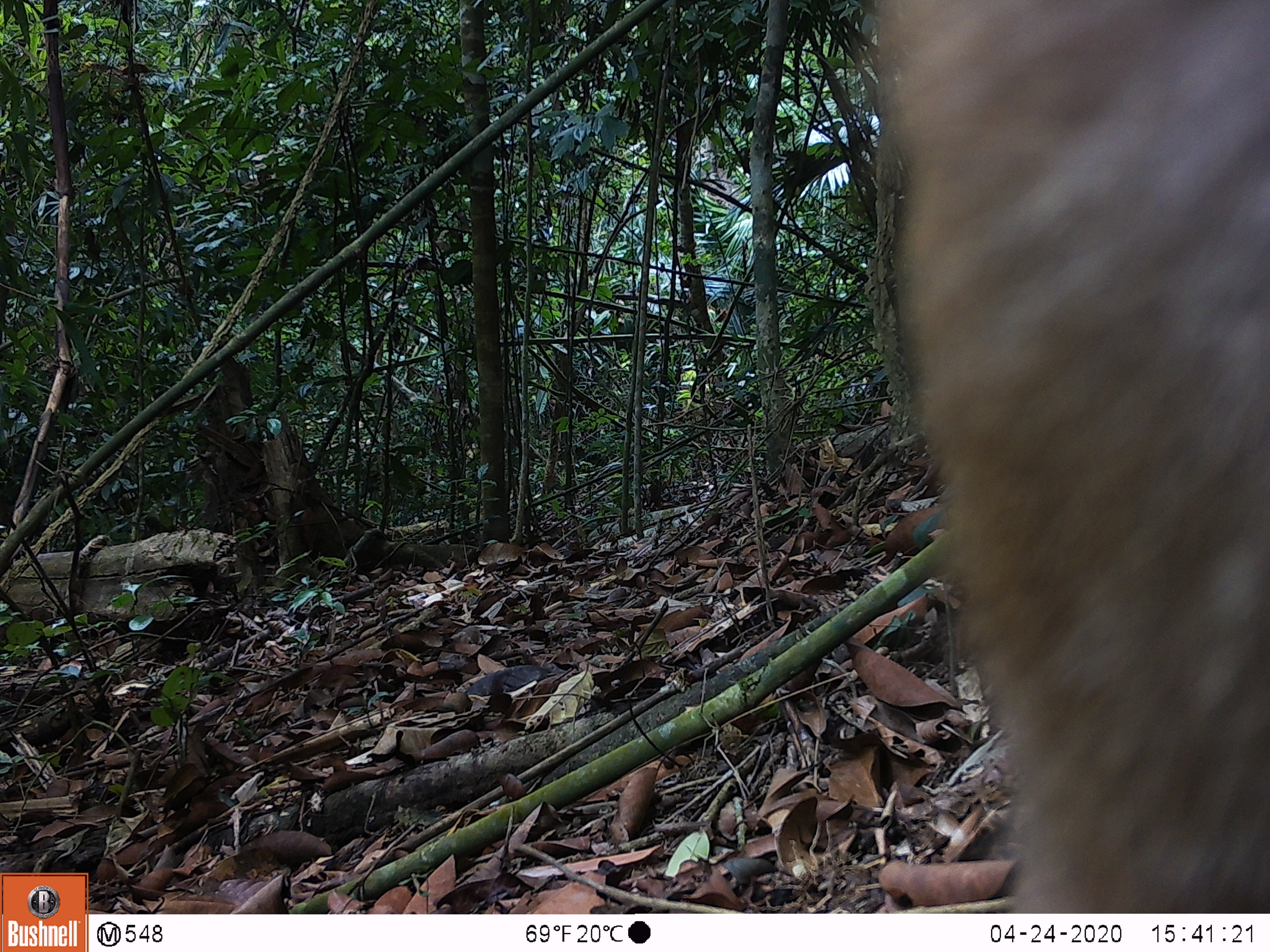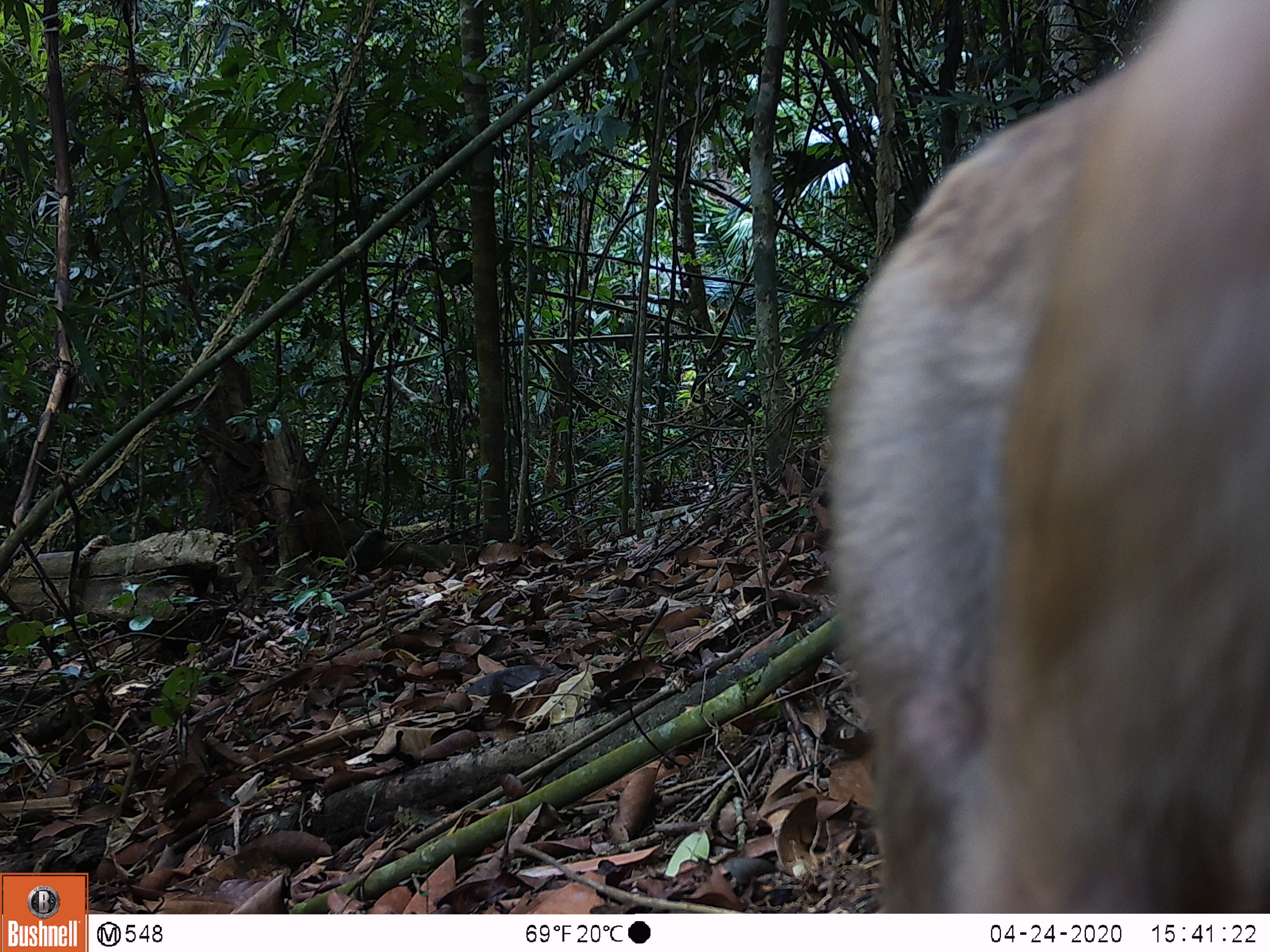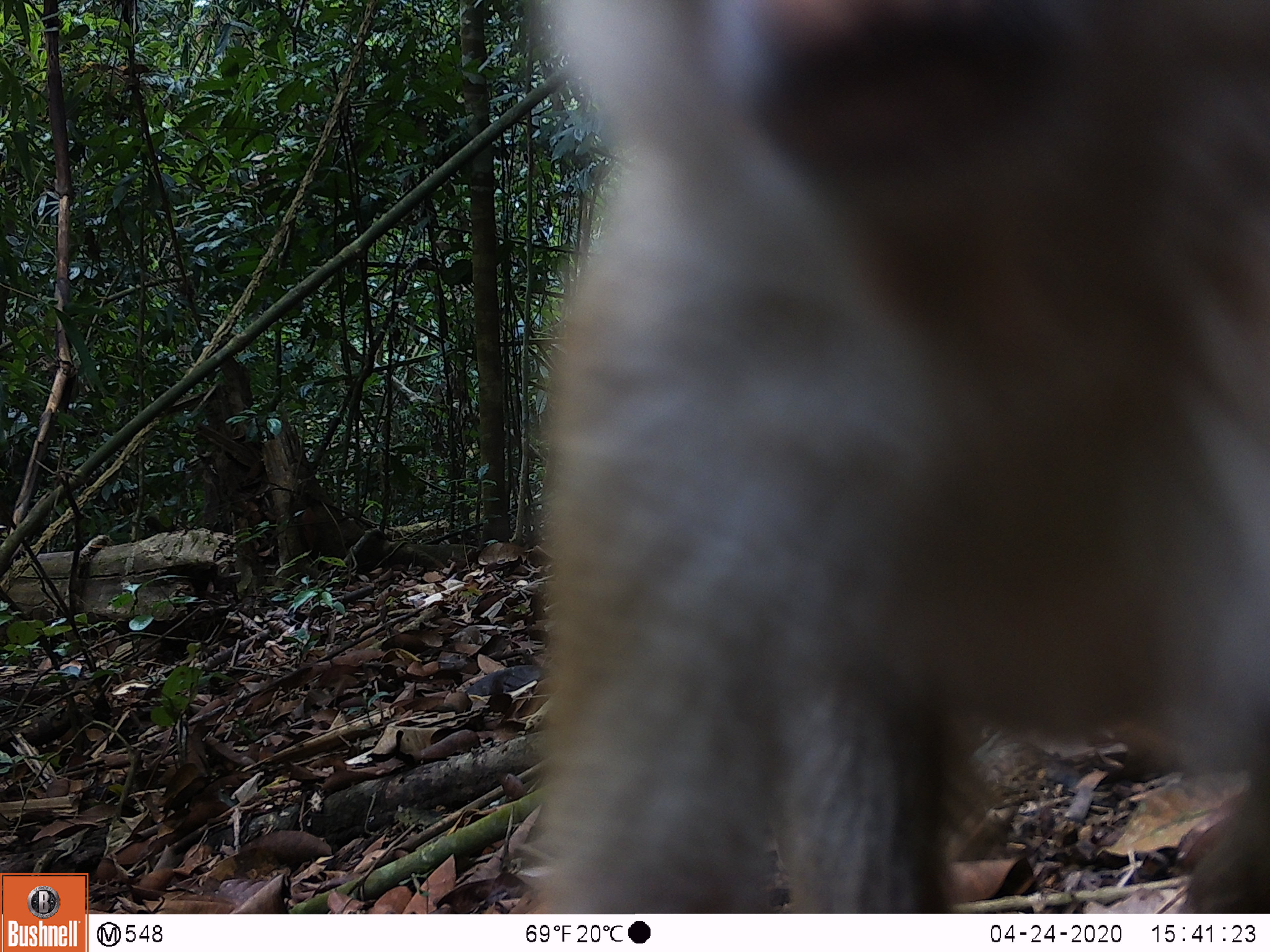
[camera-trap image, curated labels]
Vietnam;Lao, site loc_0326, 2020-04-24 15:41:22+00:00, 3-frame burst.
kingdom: Animalia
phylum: Chordata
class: Mammalia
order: Primates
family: Cercopithecidae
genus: Macaca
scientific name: Macaca nemestrina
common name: pig-tailed macaque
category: pig tailed macaque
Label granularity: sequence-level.